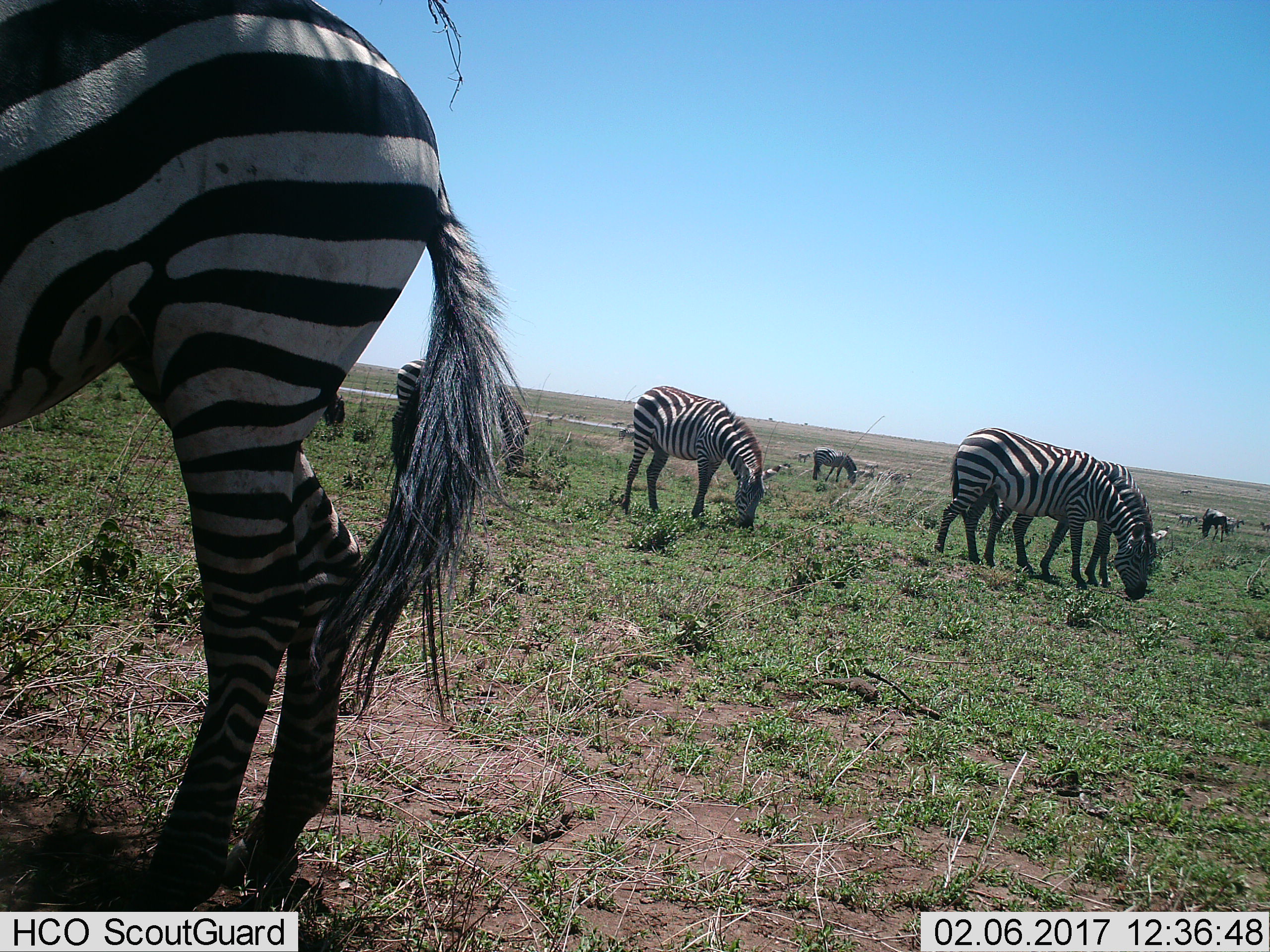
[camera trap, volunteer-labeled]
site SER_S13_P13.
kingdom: Animalia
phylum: Chordata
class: Mammalia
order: Perissodactyla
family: Equidae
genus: Equus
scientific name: Equus quagga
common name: plains zebra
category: zebraplains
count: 8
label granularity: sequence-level